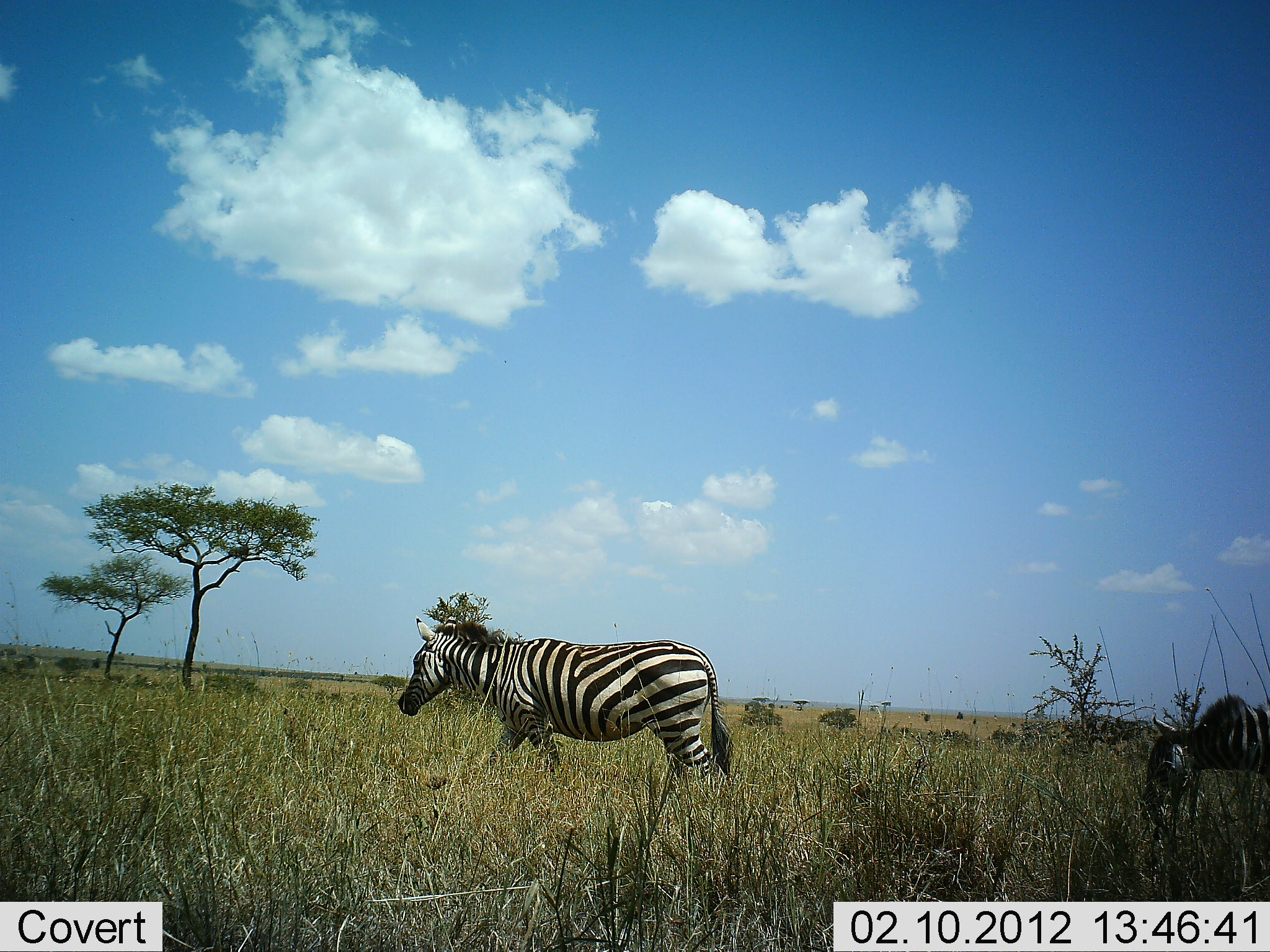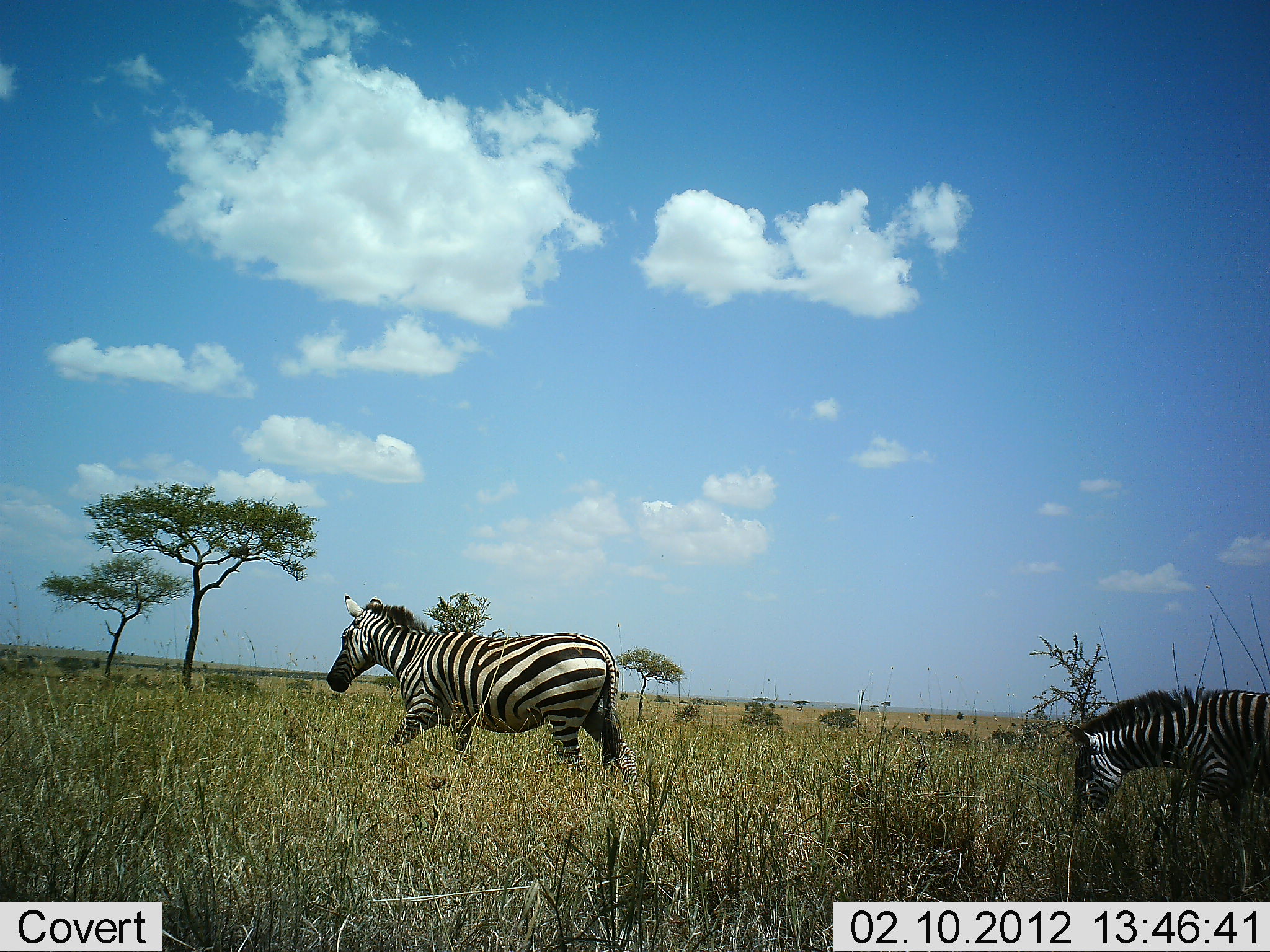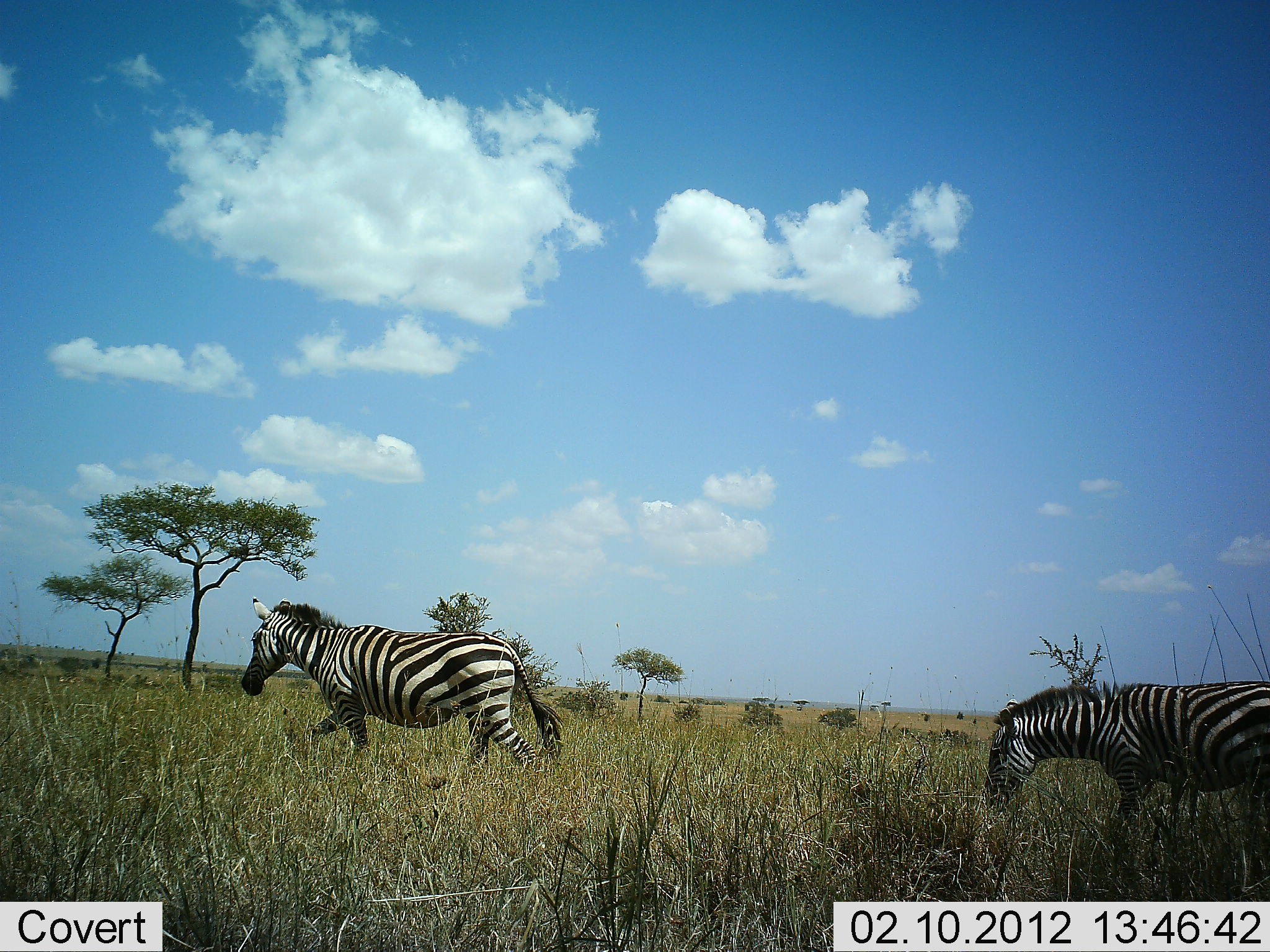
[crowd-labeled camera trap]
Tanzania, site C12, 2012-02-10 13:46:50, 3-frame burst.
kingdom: Animalia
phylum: Chordata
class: Mammalia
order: Perissodactyla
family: Equidae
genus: Equus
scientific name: Equus quagga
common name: plains zebra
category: zebra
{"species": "zebra (plains zebra) (Equus quagga)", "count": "2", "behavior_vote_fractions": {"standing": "0%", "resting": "0%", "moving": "94%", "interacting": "3%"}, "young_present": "0%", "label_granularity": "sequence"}